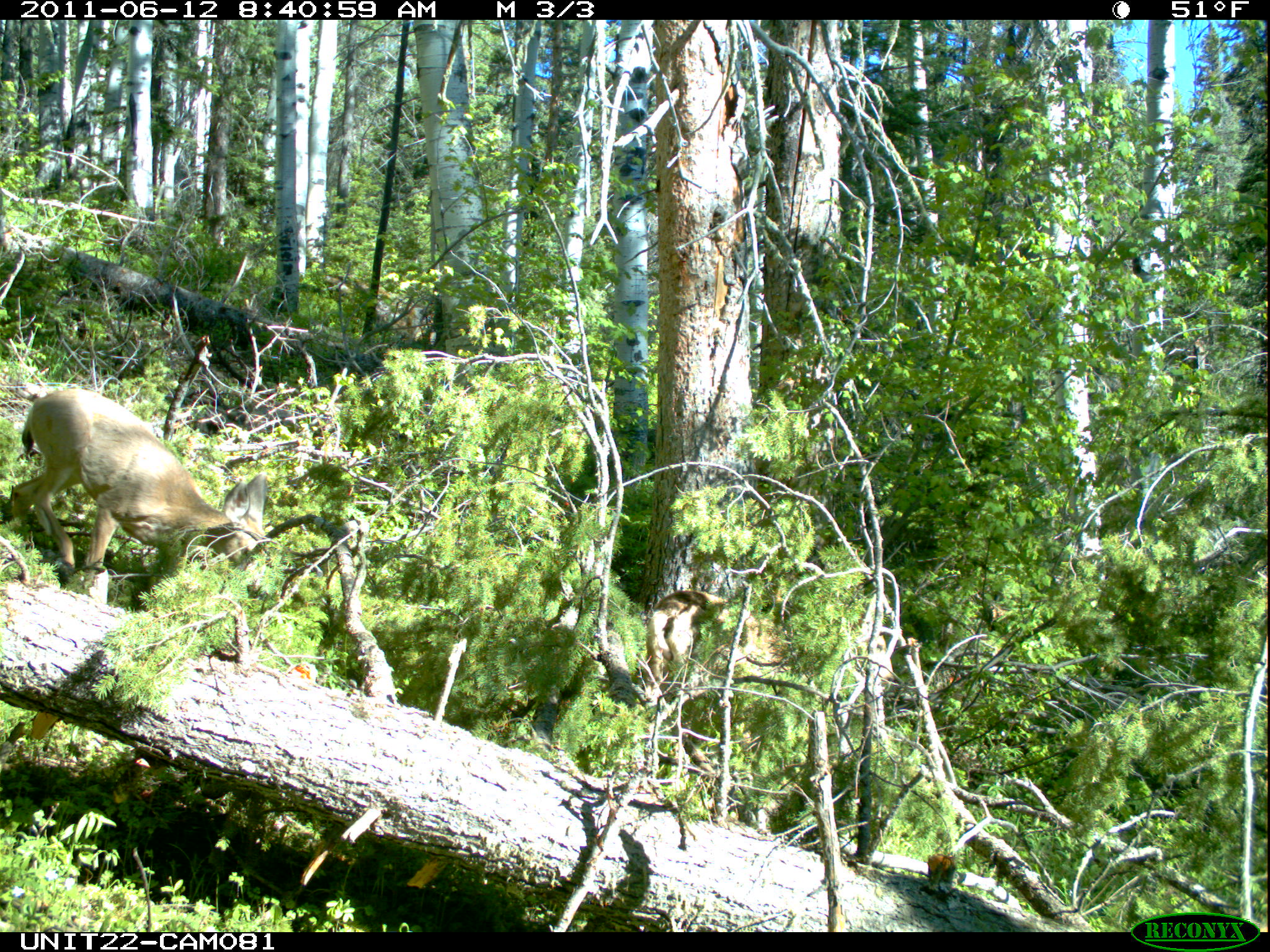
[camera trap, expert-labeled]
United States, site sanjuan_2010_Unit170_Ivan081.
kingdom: Animalia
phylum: Chordata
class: Mammalia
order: Artiodactyla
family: Cervidae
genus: Odocoileus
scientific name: Odocoileus hemionus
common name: mule deer